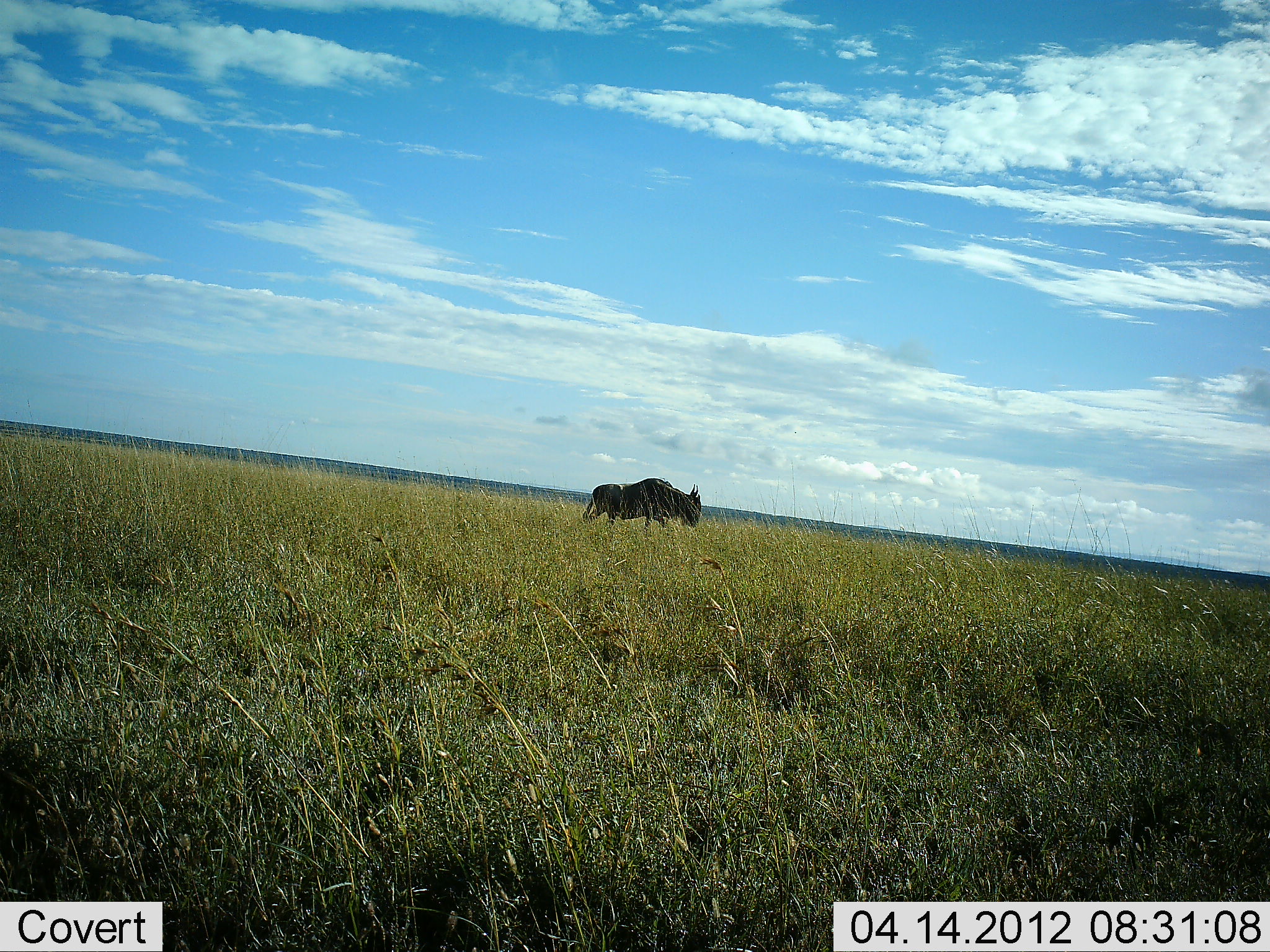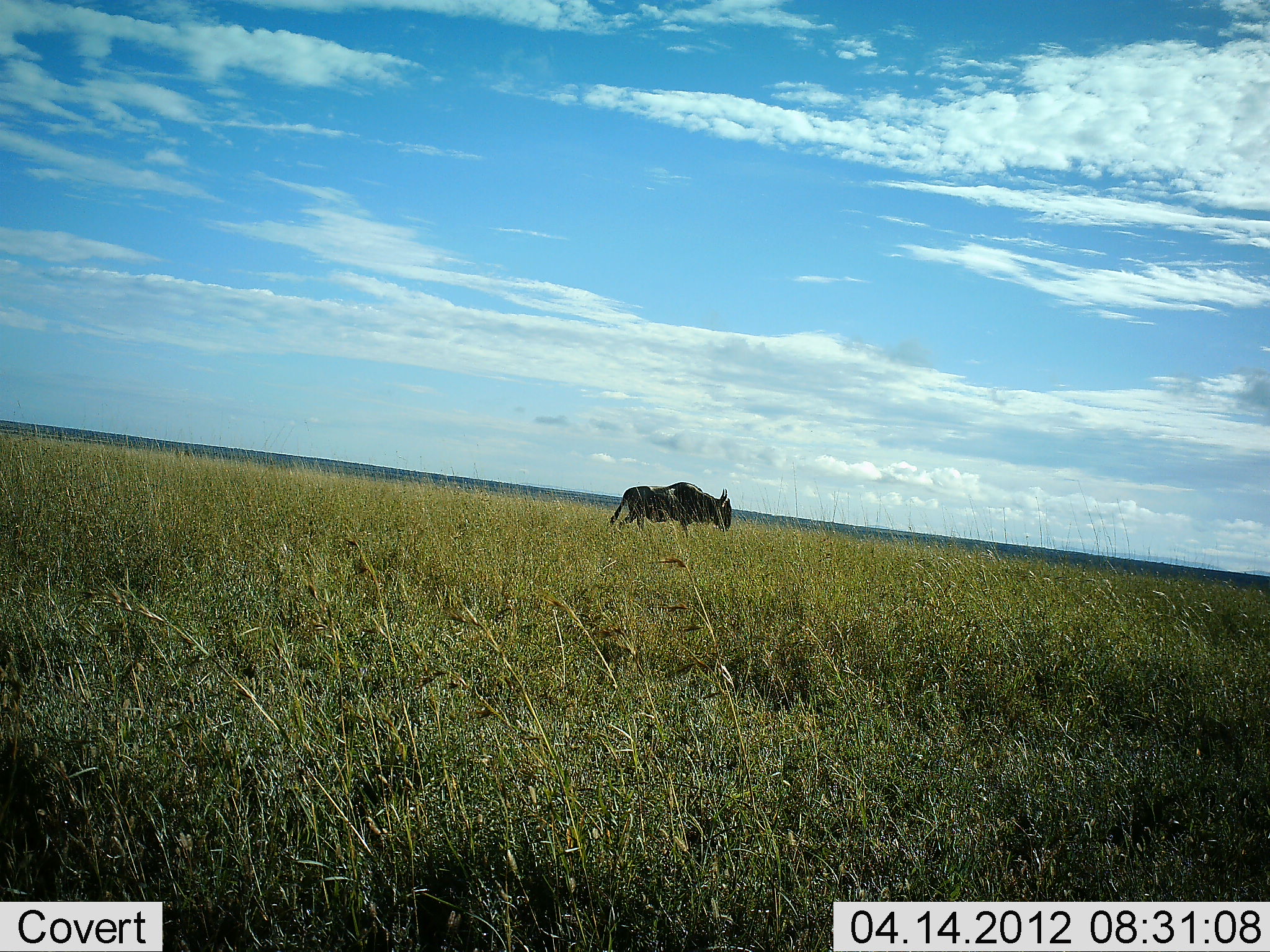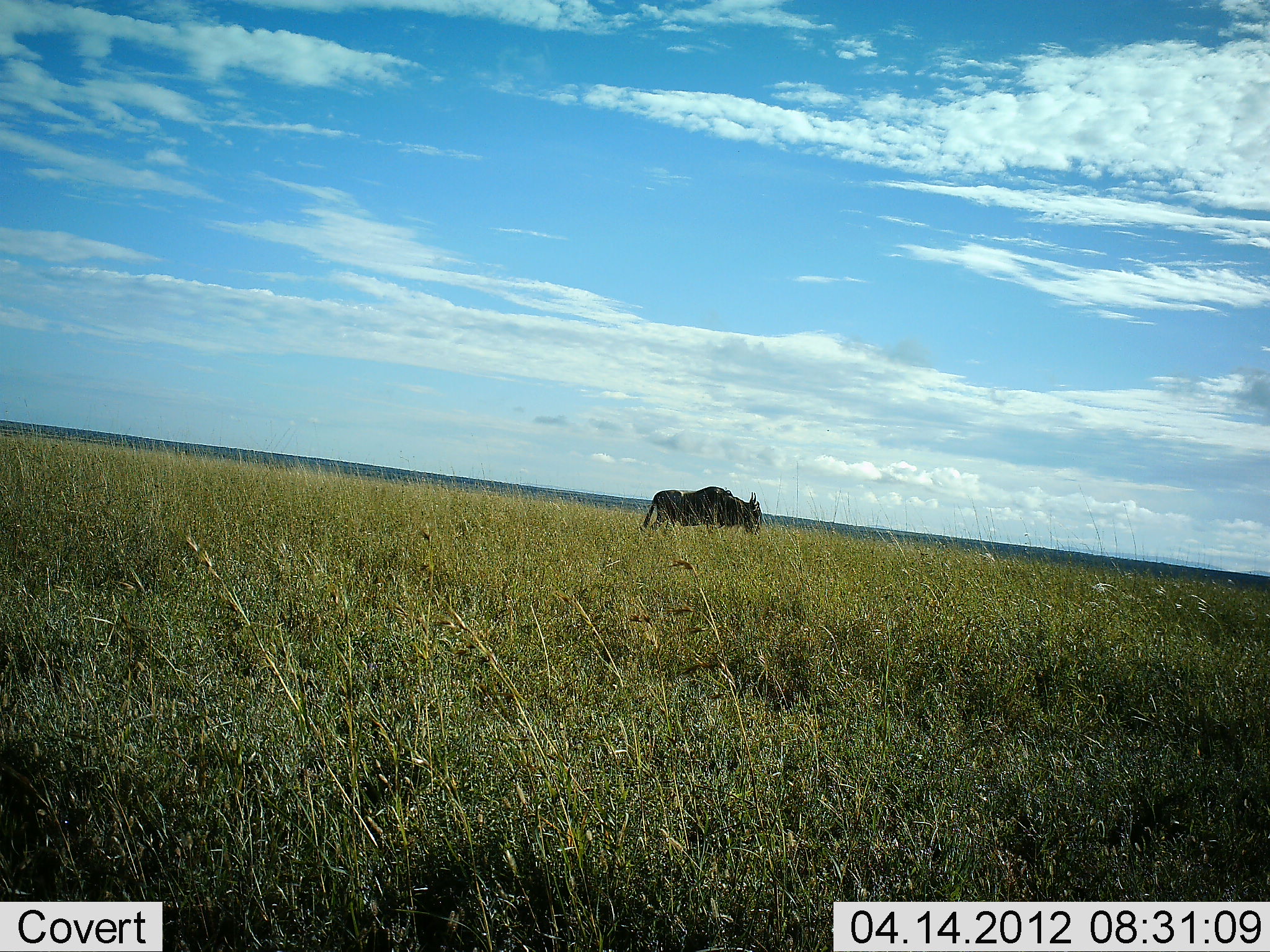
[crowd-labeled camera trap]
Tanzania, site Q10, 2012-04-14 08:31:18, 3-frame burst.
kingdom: Animalia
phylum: Chordata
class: Mammalia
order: Artiodactyla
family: Bovidae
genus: Connochaetes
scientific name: Connochaetes taurinus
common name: blue wildebeest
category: wildebeest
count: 1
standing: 0%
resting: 0%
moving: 95%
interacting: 0%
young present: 0%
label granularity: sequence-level